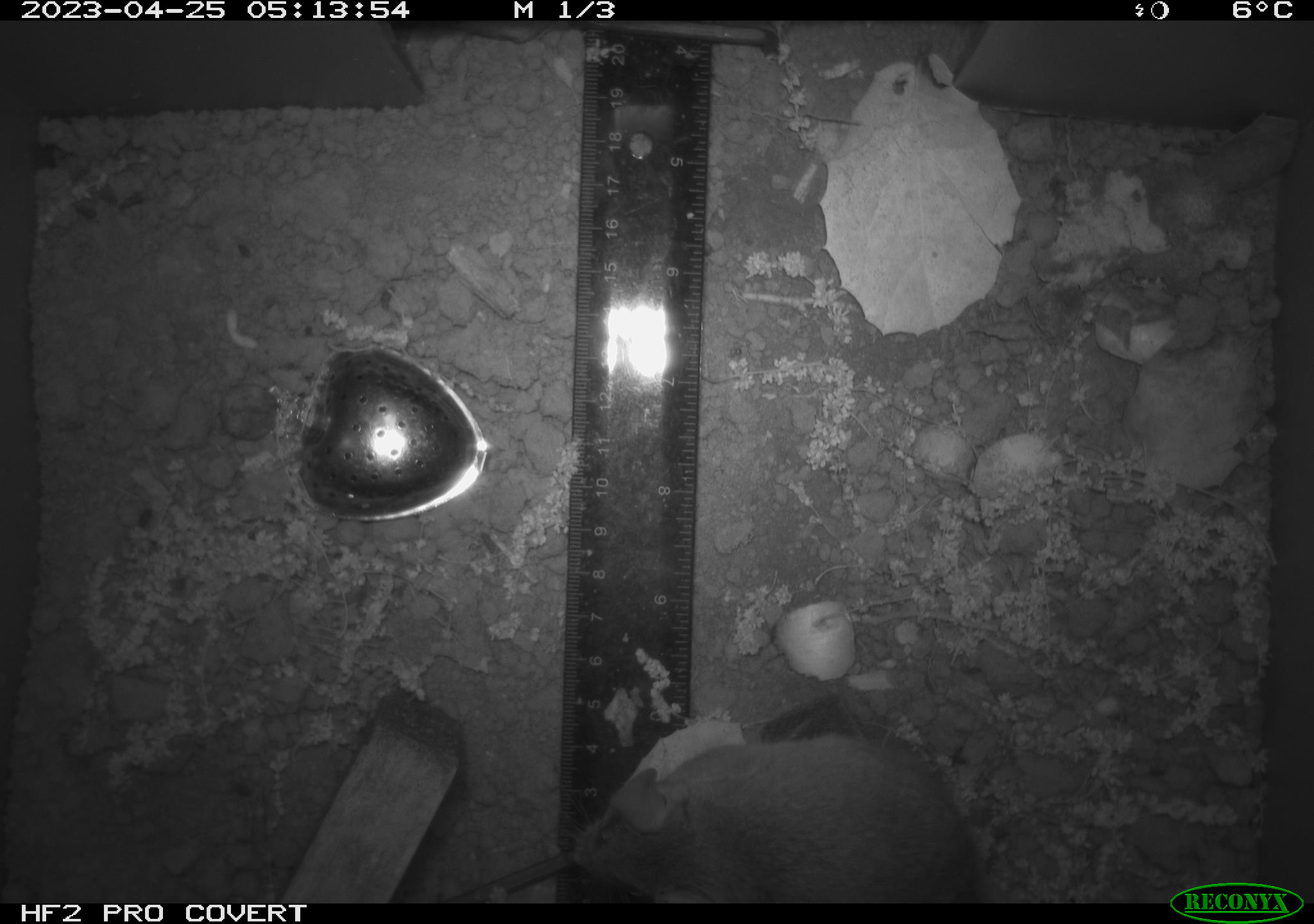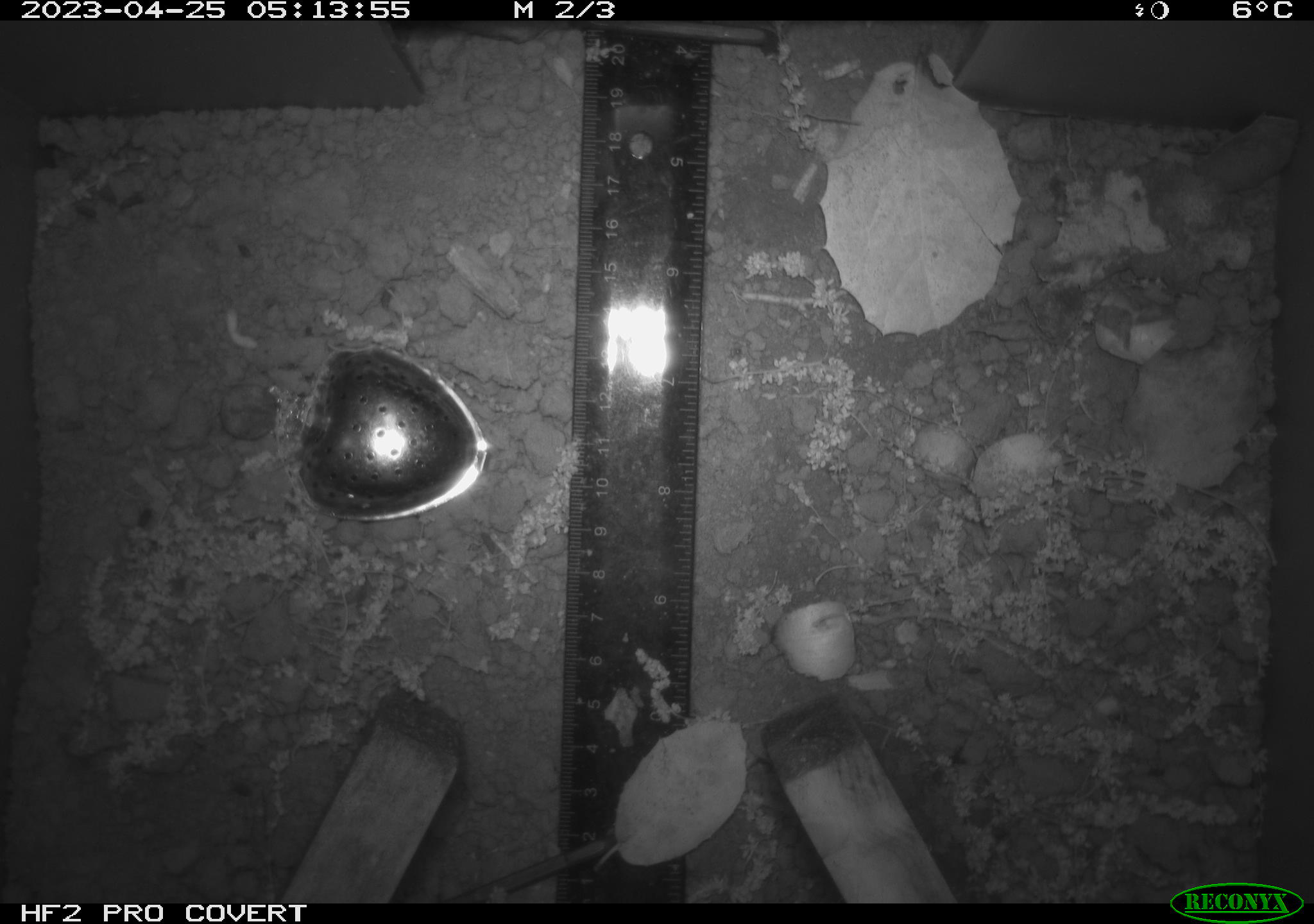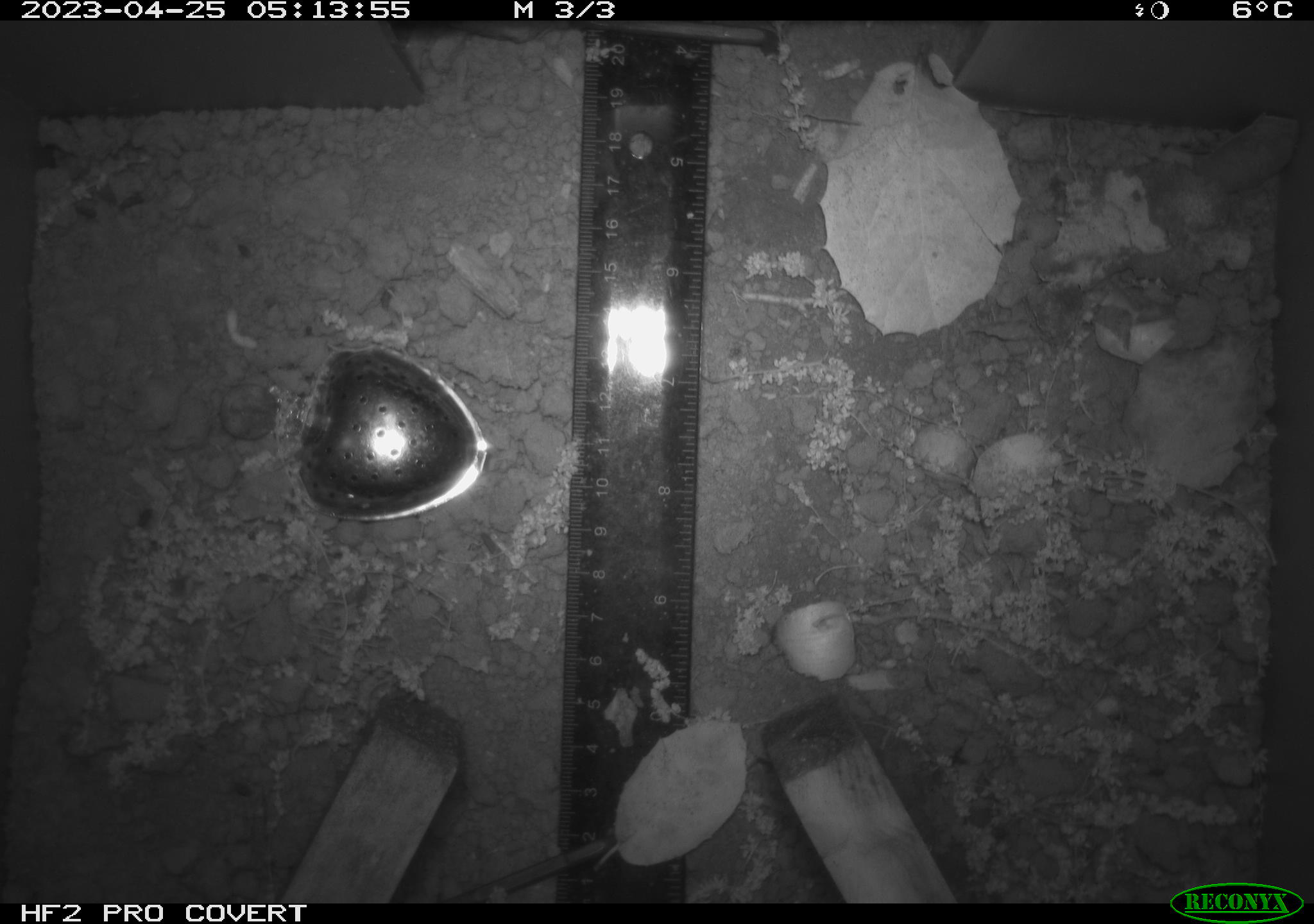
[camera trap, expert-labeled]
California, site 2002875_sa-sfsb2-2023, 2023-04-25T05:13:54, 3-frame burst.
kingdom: Animalia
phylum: Chordata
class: Mammalia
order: Rodentia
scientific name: Rodentia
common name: mouse species